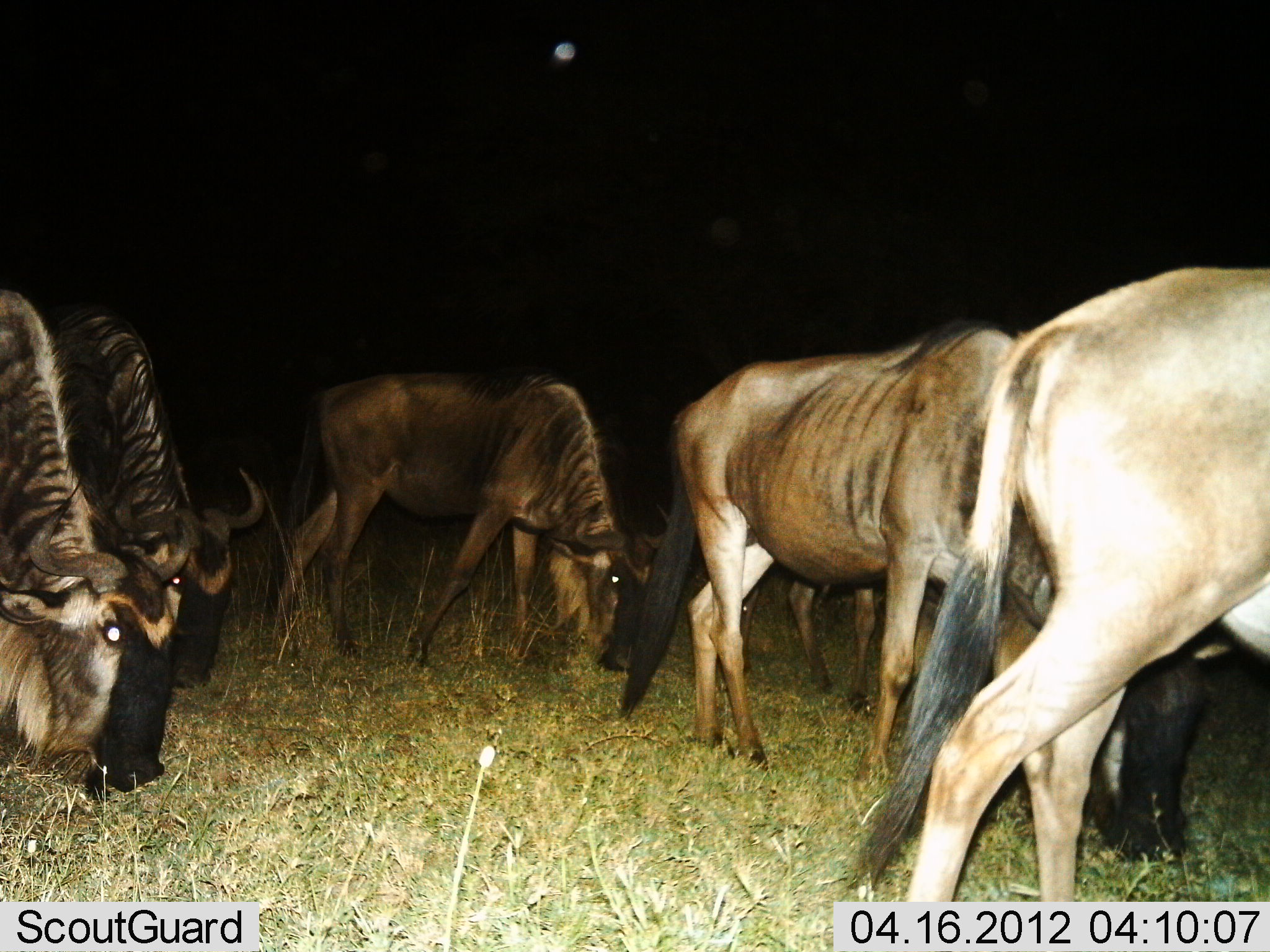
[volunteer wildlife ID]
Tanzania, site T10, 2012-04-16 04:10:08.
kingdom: Animalia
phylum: Chordata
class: Mammalia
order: Artiodactyla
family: Bovidae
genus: Connochaetes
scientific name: Connochaetes taurinus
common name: blue wildebeest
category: wildebeest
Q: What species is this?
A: Wildebeest (blue wildebeest) (Connochaetes taurinus).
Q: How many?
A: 6.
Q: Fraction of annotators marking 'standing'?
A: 29%.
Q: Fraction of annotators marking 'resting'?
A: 0%.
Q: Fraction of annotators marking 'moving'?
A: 0%.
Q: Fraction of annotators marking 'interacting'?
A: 0%.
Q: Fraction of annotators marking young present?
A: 0%.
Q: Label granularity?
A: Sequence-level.